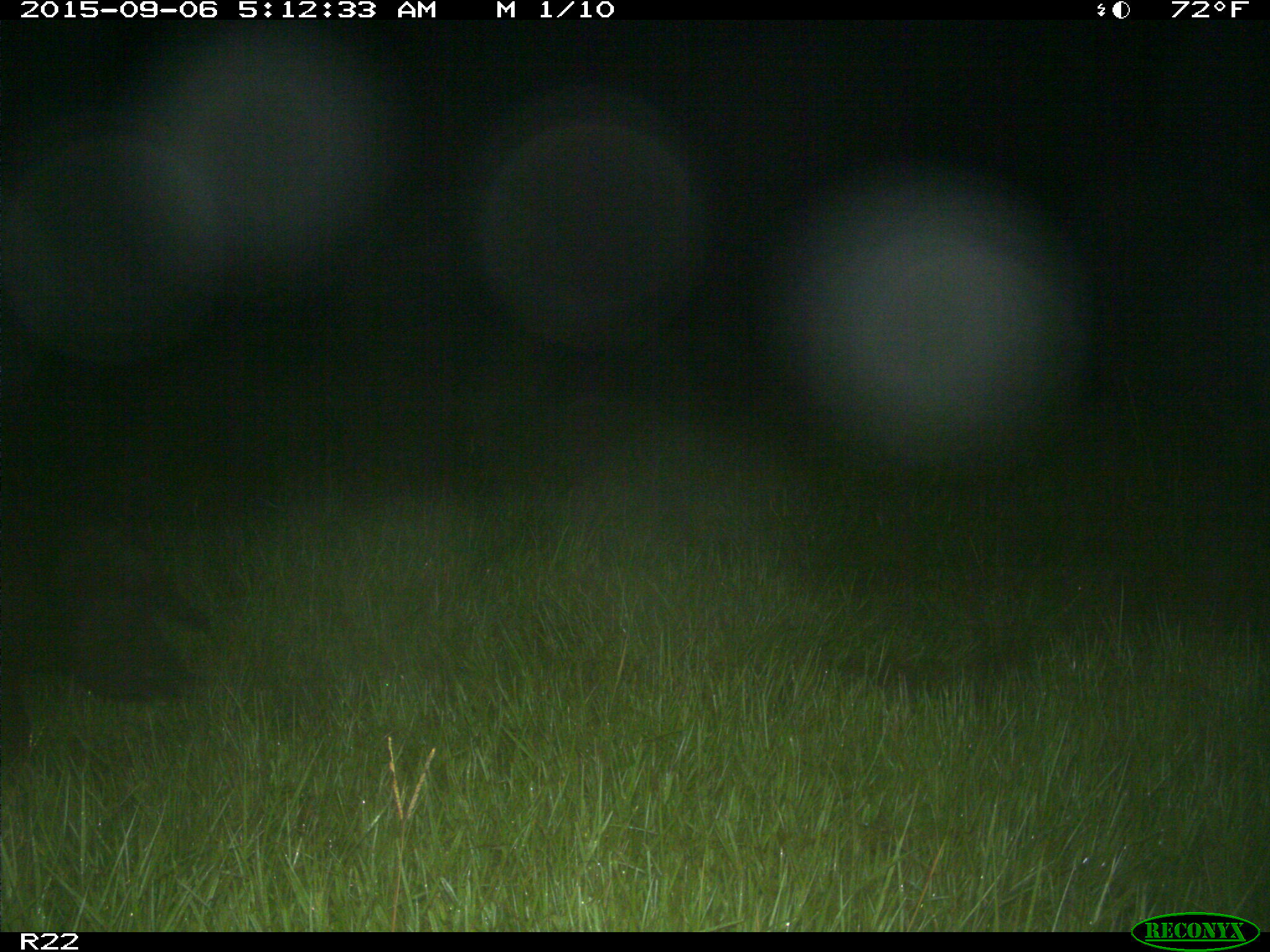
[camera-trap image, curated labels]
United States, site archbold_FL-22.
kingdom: Animalia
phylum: Chordata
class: Mammalia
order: Artiodactyla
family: Suidae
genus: Sus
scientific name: Sus scrofa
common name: wild boar